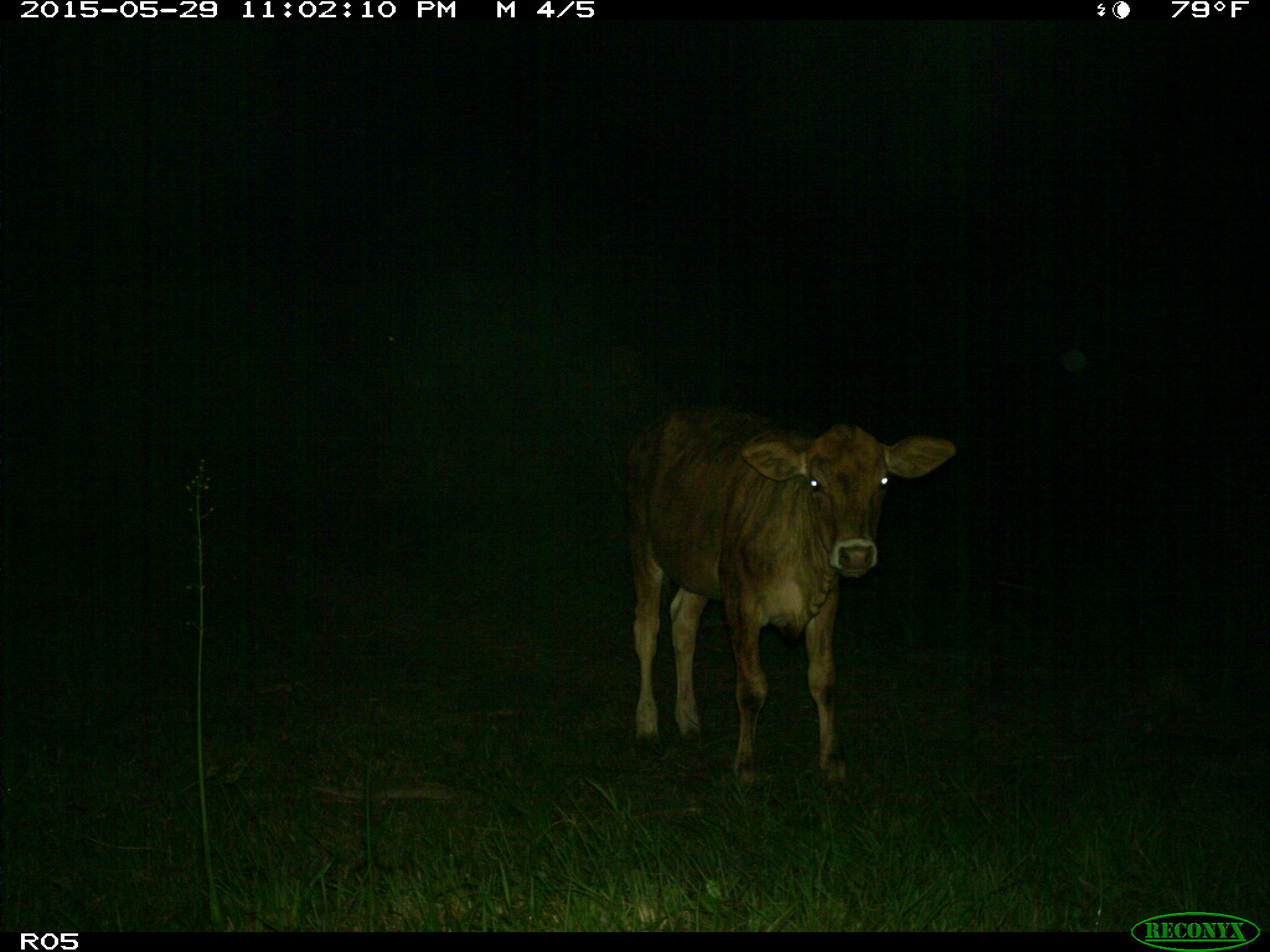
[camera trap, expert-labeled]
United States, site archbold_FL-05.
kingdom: Animalia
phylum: Chordata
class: Mammalia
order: Artiodactyla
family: Bovidae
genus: Bos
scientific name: Bos taurus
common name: domestic cow